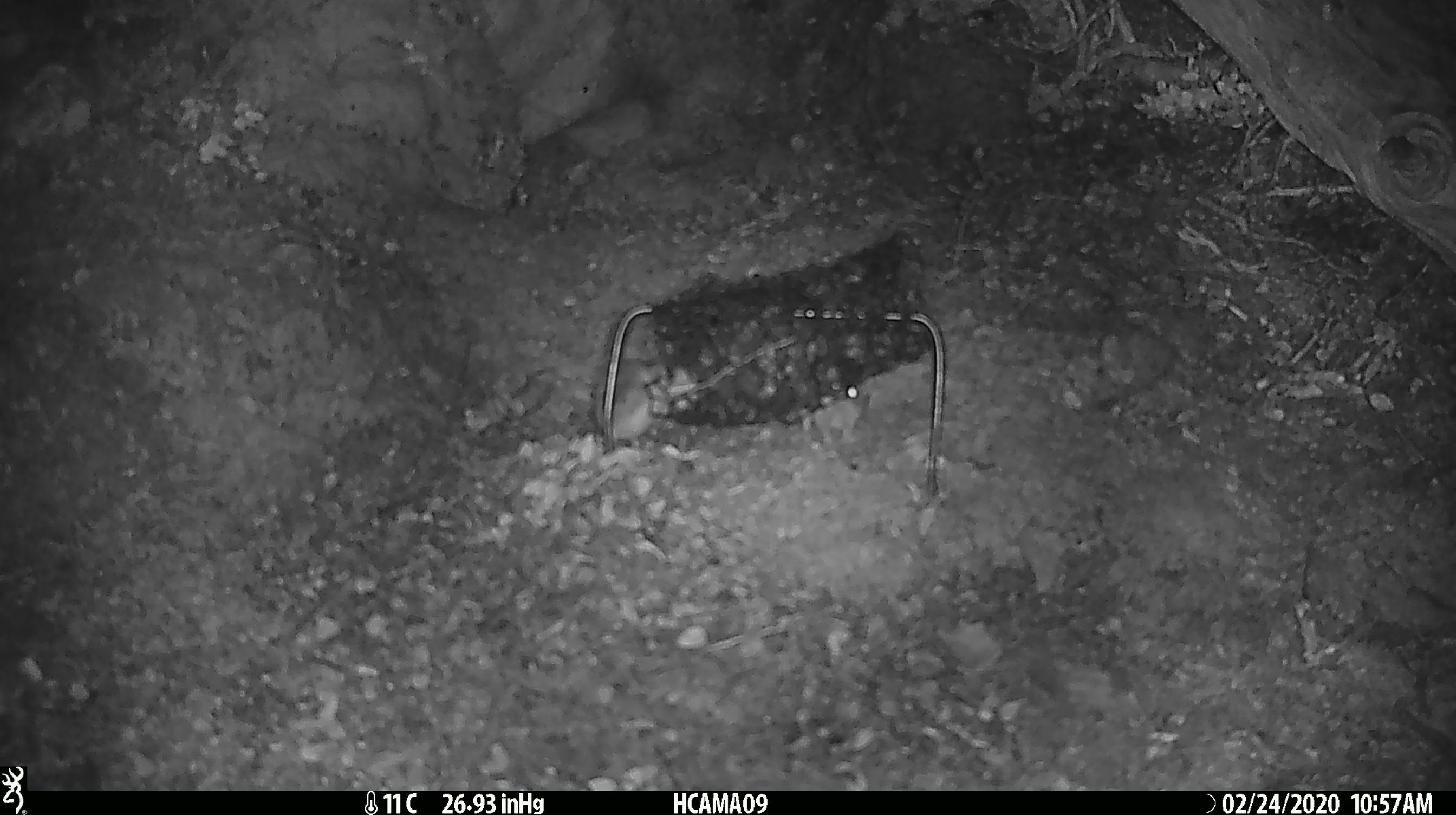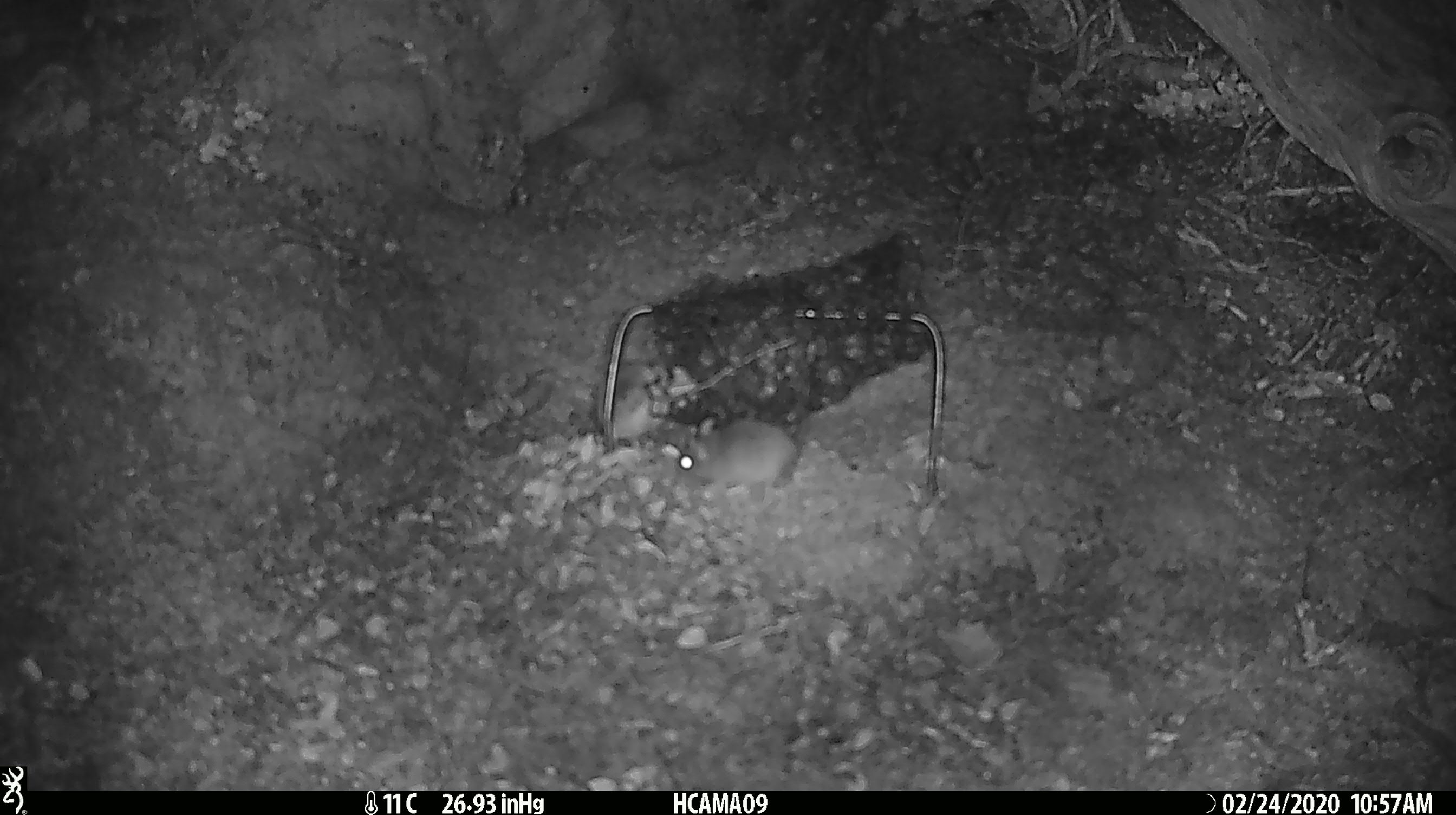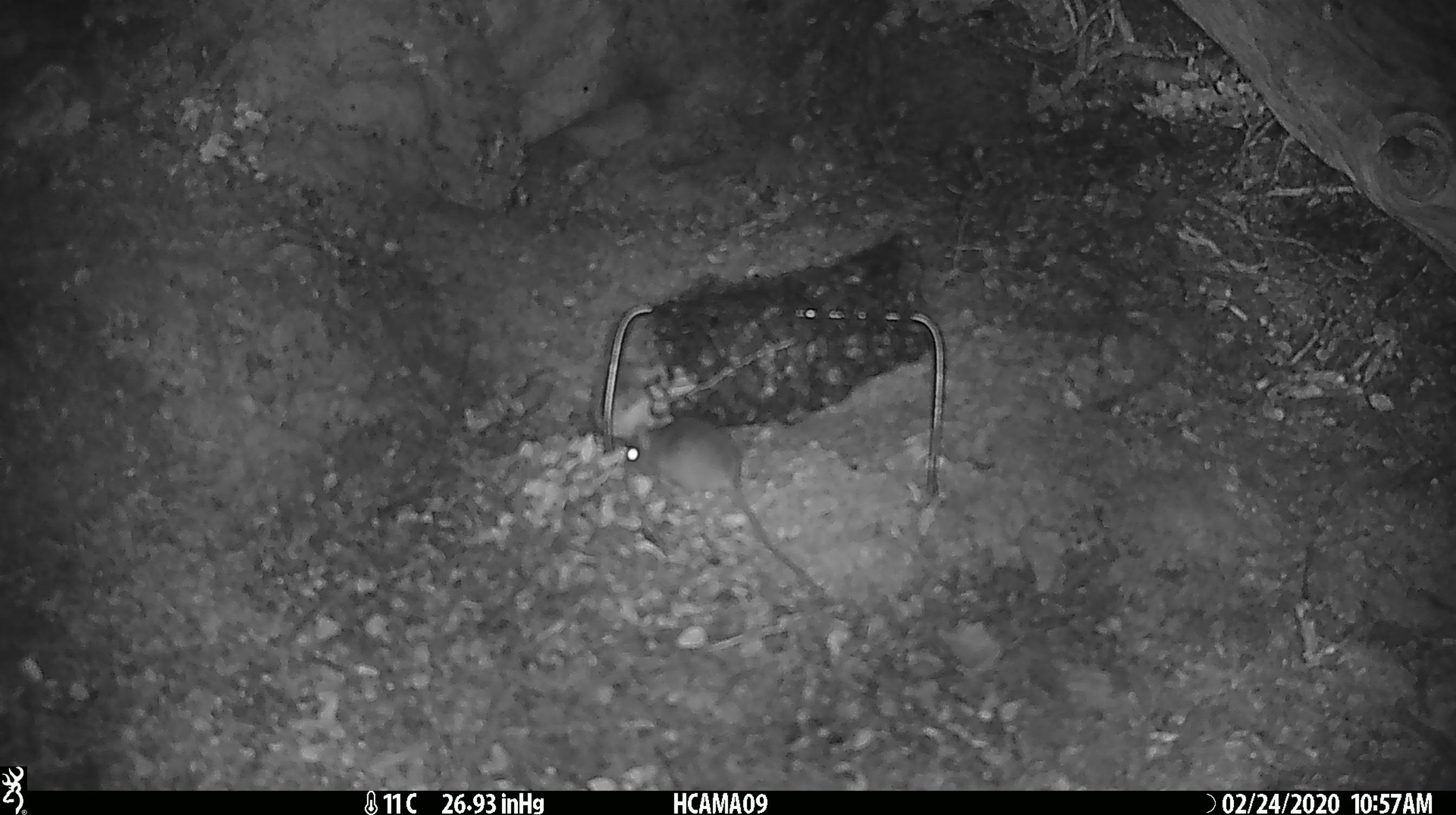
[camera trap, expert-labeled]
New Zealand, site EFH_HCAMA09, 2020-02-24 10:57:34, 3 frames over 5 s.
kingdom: Animalia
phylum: Chordata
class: Mammalia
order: Rodentia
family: Muridae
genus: Mus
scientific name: Mus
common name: mouse